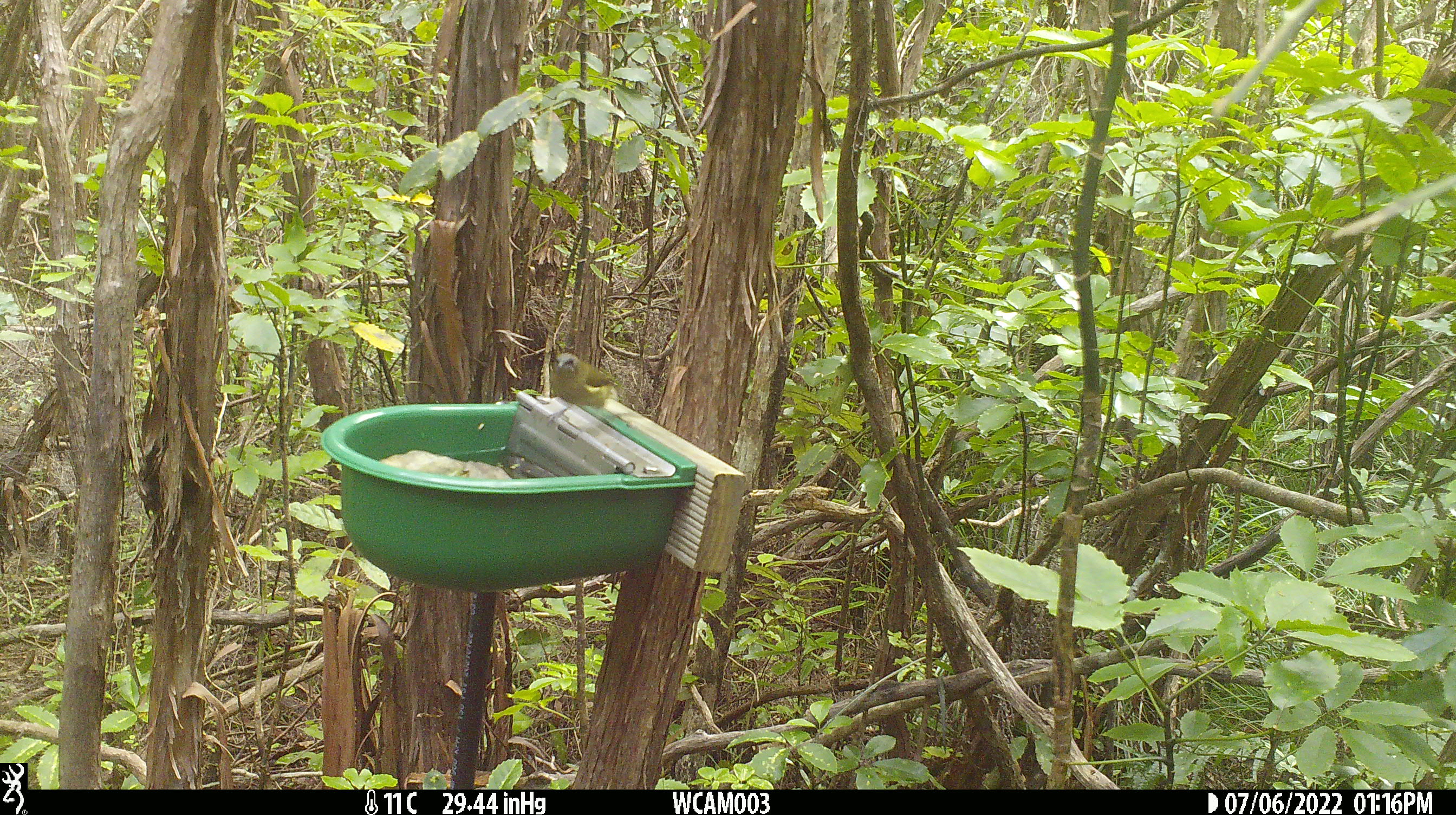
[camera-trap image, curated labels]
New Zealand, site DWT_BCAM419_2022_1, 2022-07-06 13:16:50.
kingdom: Animalia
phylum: Chordata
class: Aves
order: Passeriformes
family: Meliphagidae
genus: Anthornis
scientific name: Anthornis melanura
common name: new zealand bellbird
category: bellbird